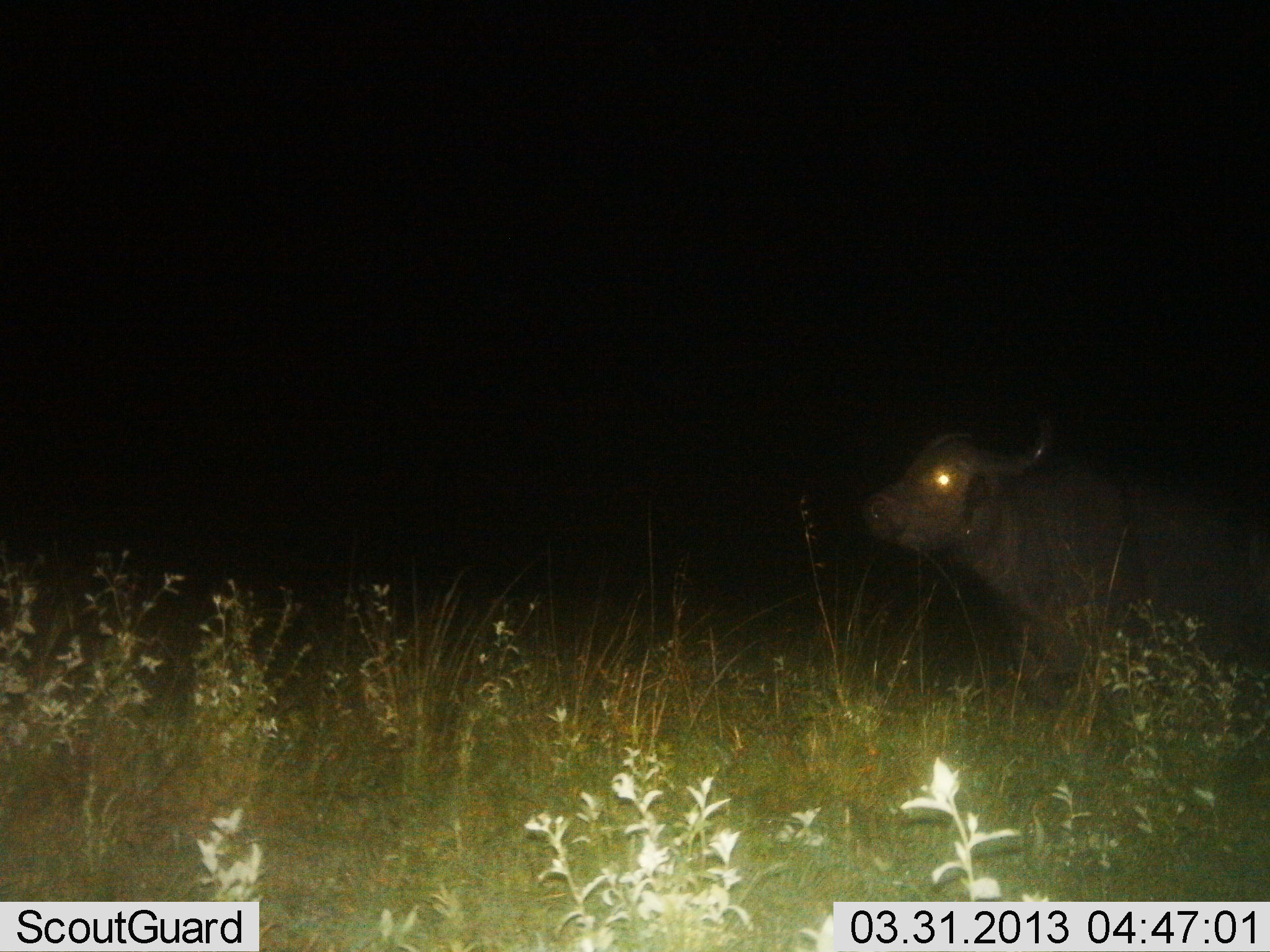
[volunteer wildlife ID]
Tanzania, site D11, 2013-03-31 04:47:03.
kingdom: Animalia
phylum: Chordata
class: Mammalia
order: Artiodactyla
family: Bovidae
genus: Syncerus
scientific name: Syncerus caffer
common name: cape buffalo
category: buffalo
Buffalo (cape buffalo) (Syncerus caffer), count 1. Behavior (volunteer vote fractions): standing 70%, resting 10%, moving 20%, interacting 0%. Young present (vote fraction): 0%. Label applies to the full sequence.